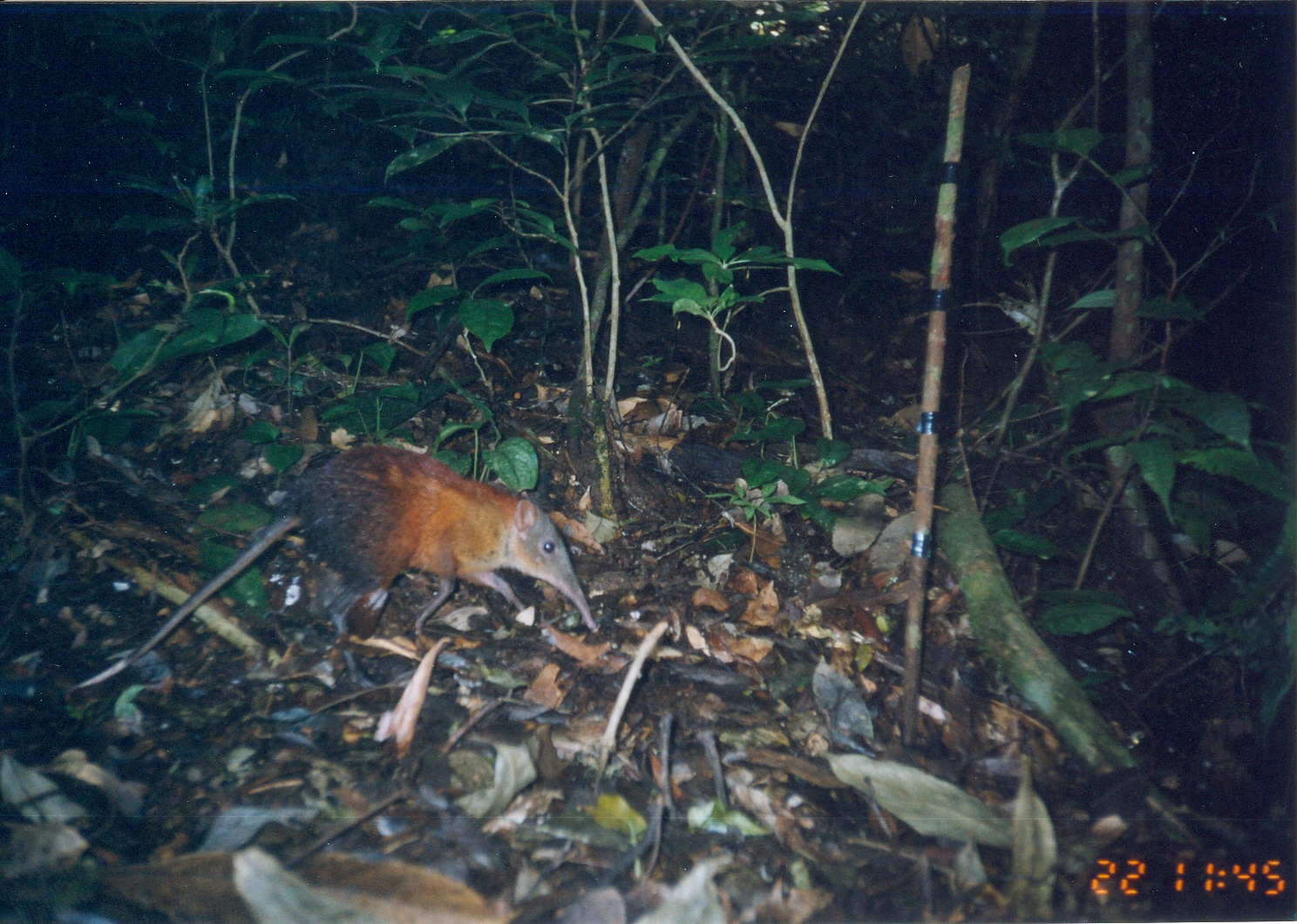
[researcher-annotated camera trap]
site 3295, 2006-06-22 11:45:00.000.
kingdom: Animalia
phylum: Chordata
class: Mammalia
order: Macroscelidea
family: Macroscelididae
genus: Rhynchocyon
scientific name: Rhynchocyon udzungwensis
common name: grey-faced sengi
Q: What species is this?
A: Rhynchocyon udzungwensis (grey-faced sengi).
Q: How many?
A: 1.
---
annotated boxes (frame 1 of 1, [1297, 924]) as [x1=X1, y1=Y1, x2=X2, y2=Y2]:
rhynchocyon udzungwensis: [x1=65, y1=441, x2=598, y2=689]